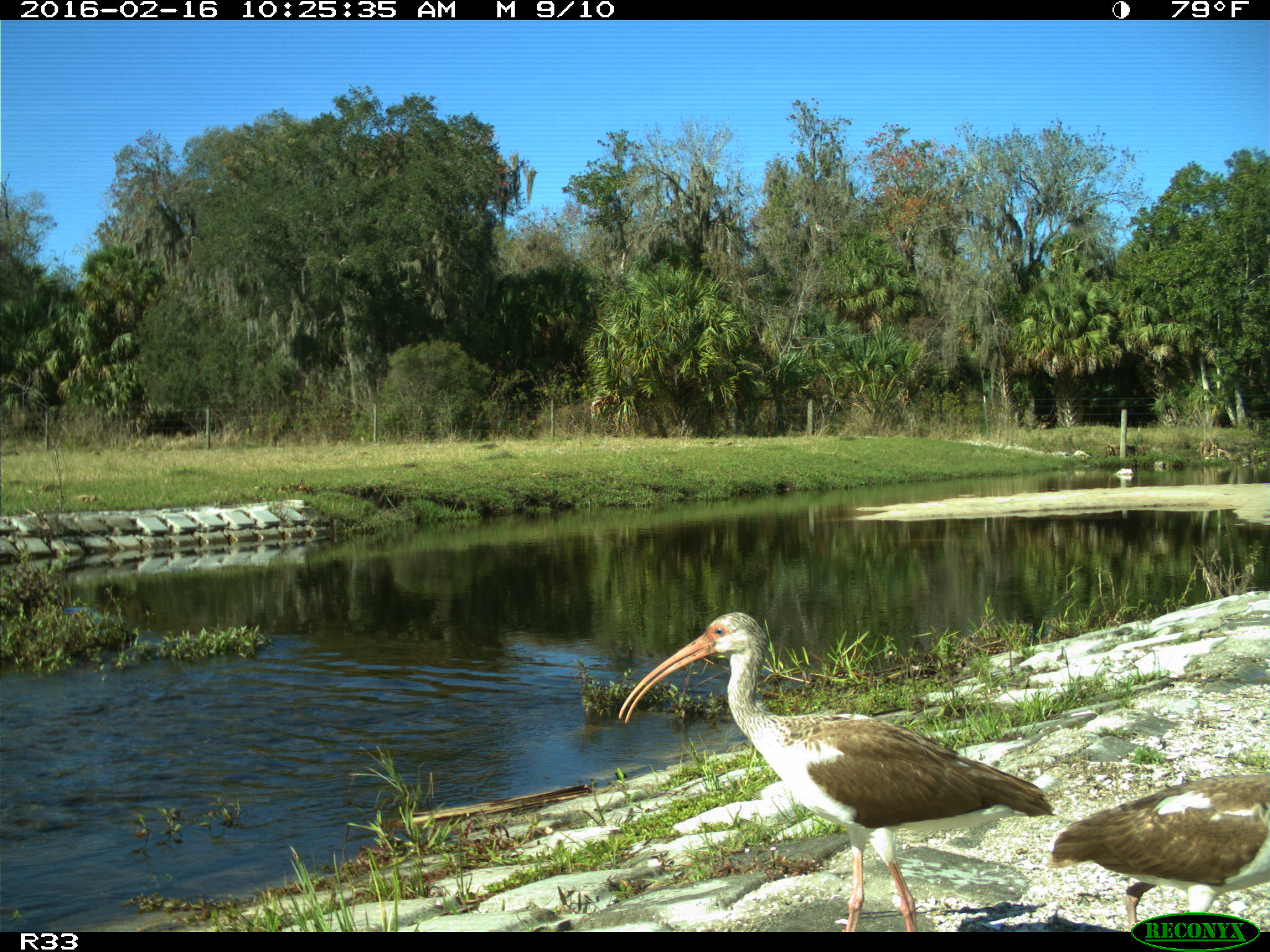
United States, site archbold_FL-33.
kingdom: Animalia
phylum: Chordata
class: Aves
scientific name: Aves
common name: birds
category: unidentified bird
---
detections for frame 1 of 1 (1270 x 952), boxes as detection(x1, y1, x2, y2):
animal: detection(618, 610, 1054, 932); detection(1054, 772, 1268, 932)